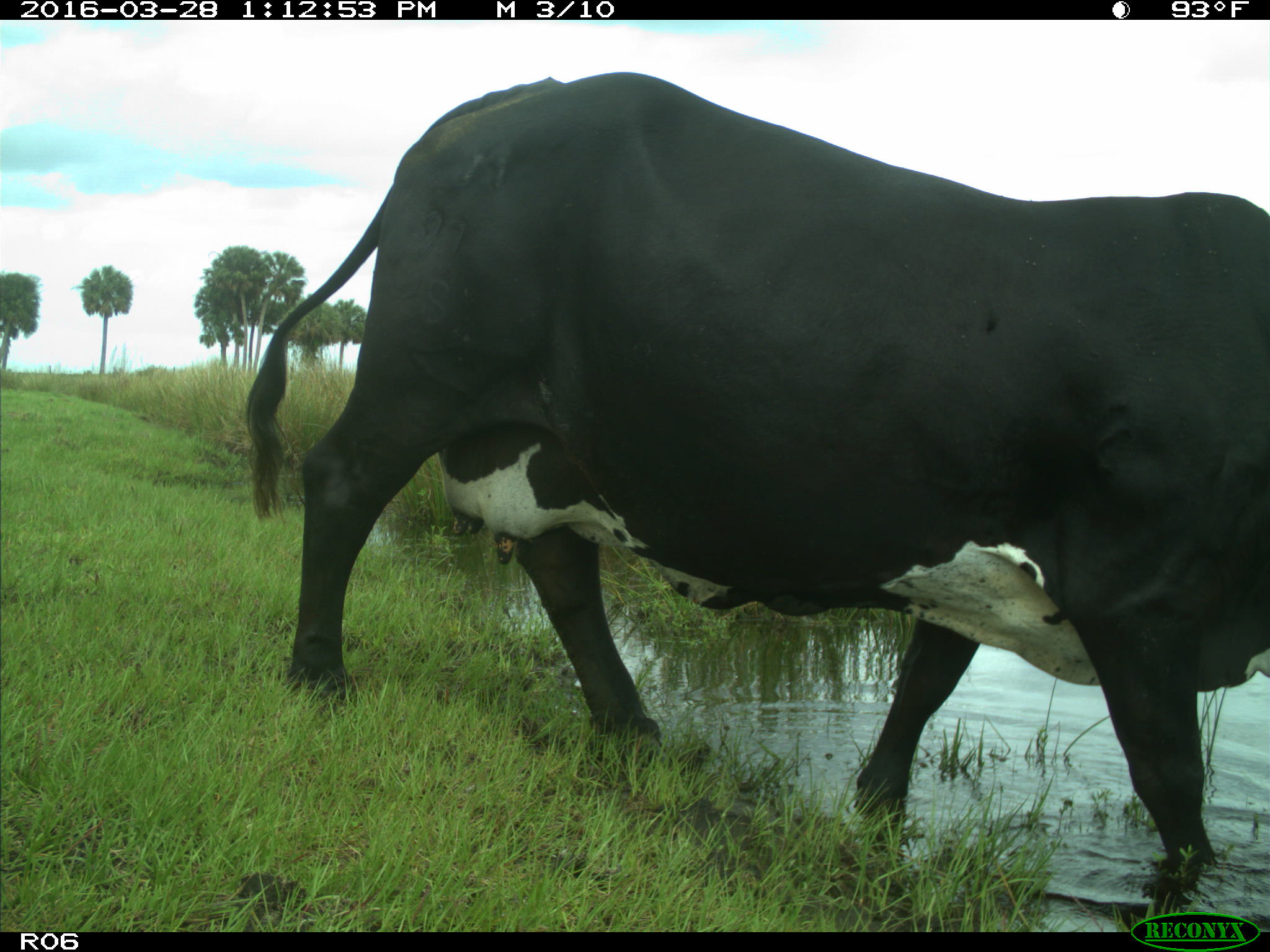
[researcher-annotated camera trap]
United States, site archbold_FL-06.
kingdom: Animalia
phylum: Chordata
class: Mammalia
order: Artiodactyla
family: Bovidae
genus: Bos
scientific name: Bos taurus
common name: domestic cow